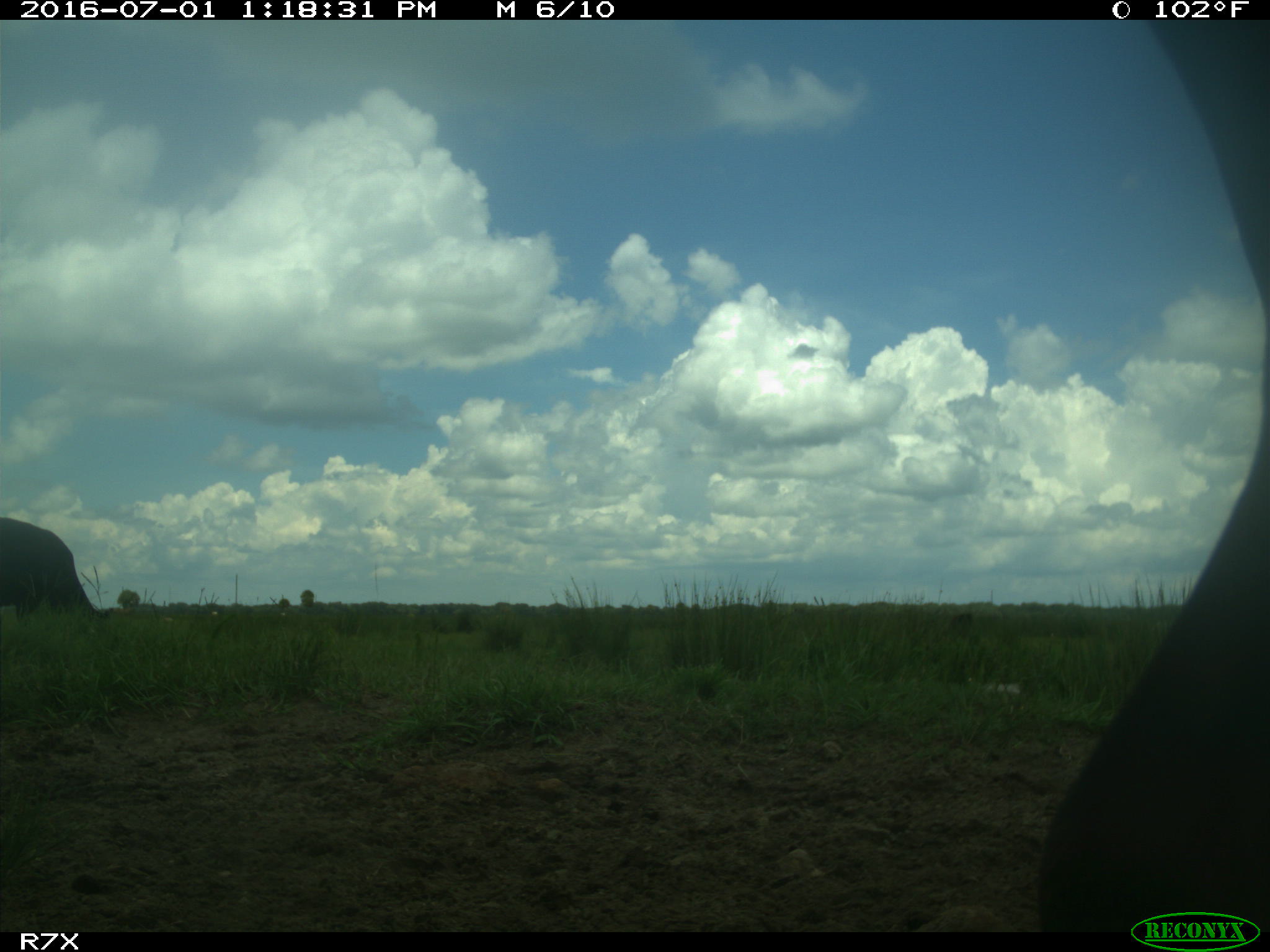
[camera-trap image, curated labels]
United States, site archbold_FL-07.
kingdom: Animalia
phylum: Chordata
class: Mammalia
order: Artiodactyla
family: Bovidae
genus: Bos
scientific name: Bos taurus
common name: domestic cow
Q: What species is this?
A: Bos taurus (domestic cow).